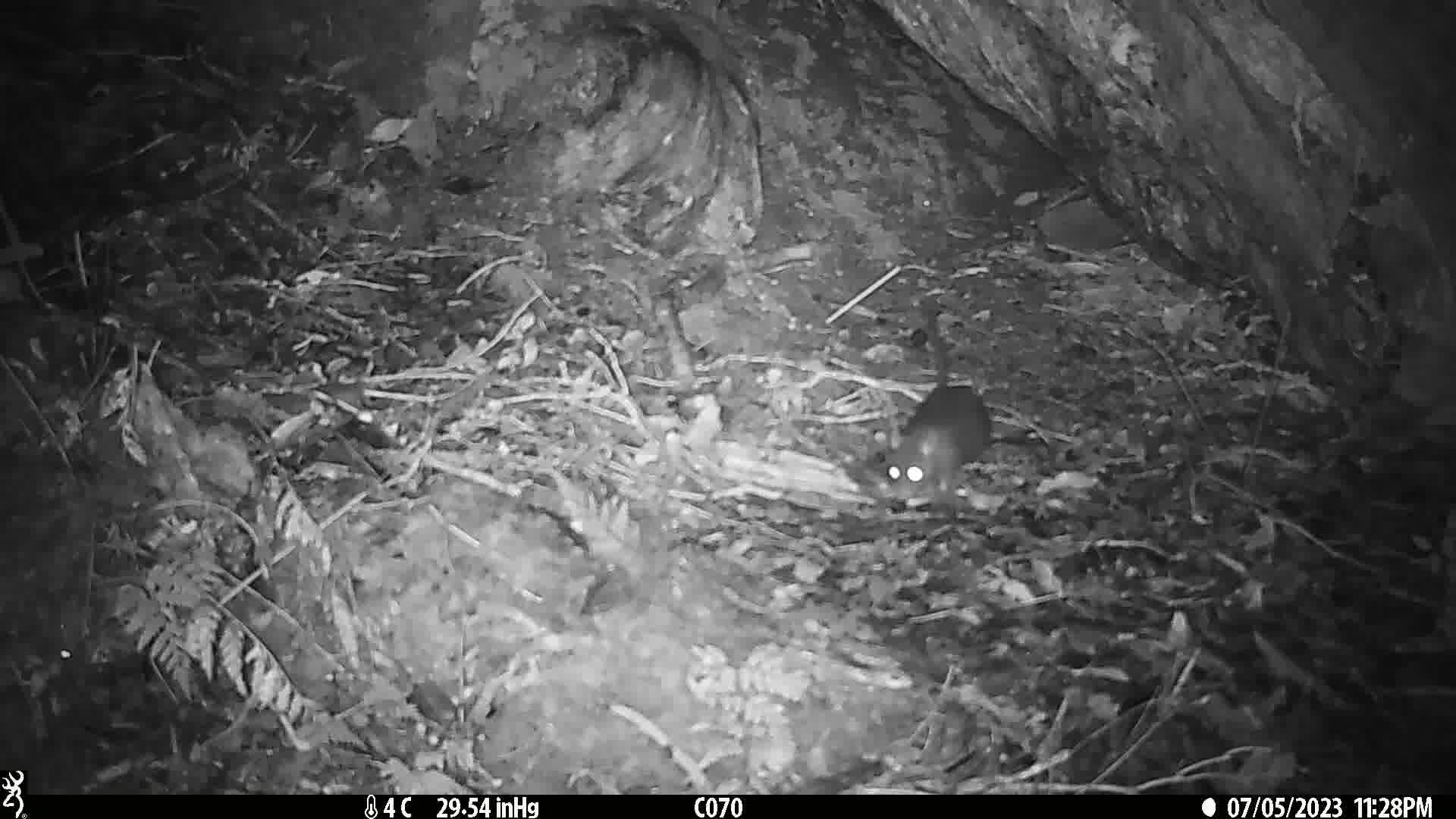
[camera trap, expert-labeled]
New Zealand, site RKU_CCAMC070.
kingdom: Animalia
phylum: Chordata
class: Mammalia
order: Rodentia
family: Muridae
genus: Rattus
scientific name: Rattus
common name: rat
Rat (Rattus).